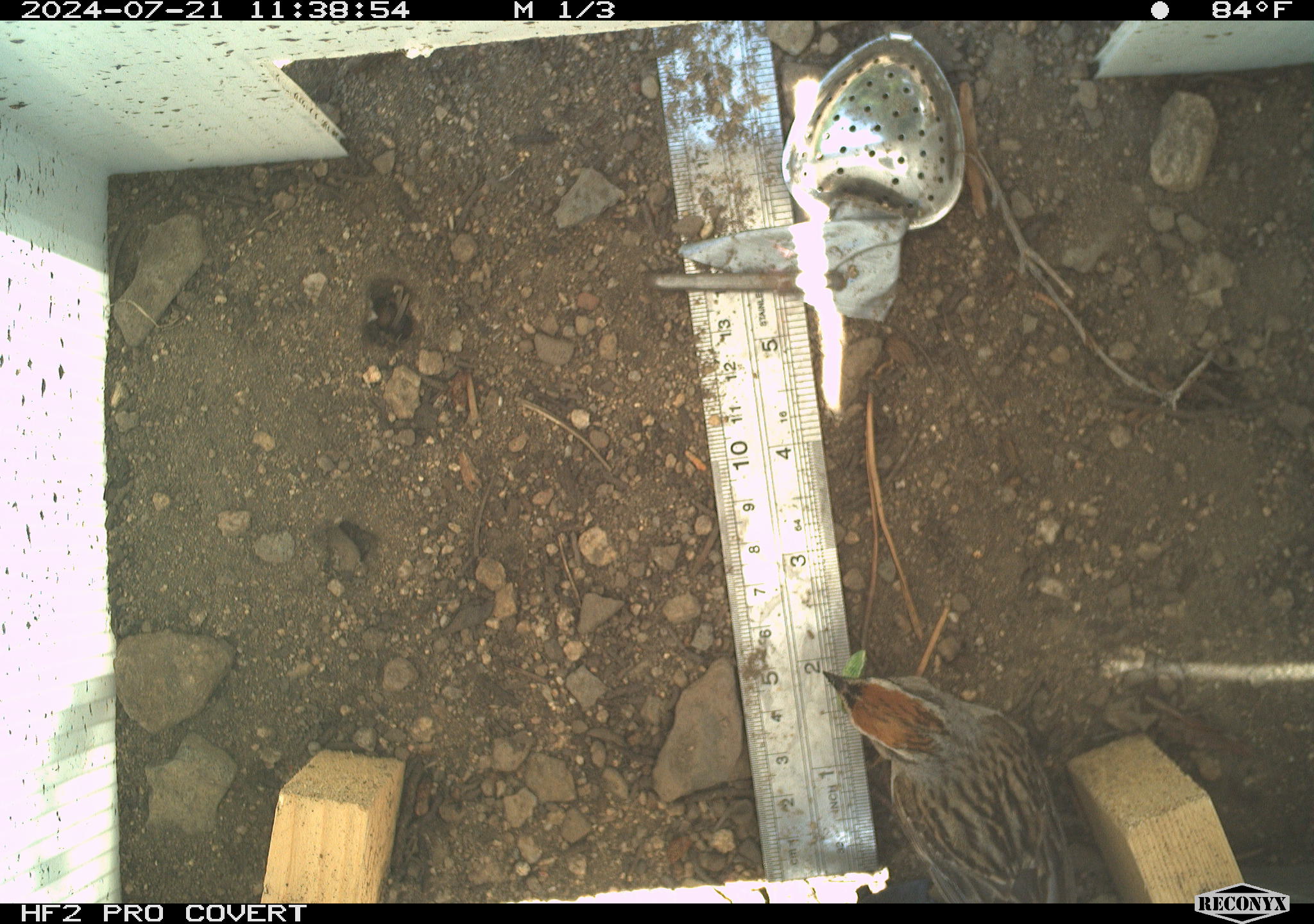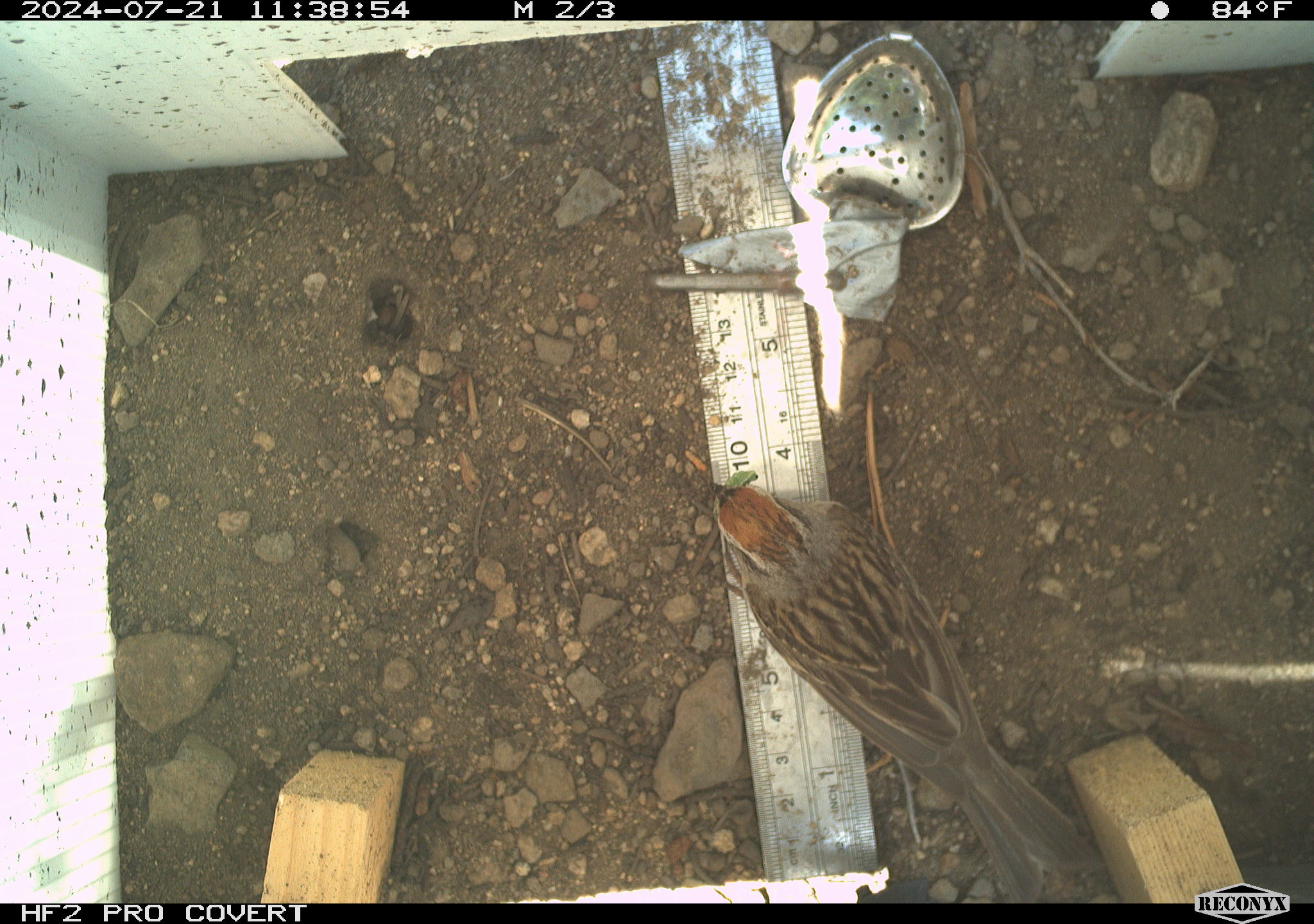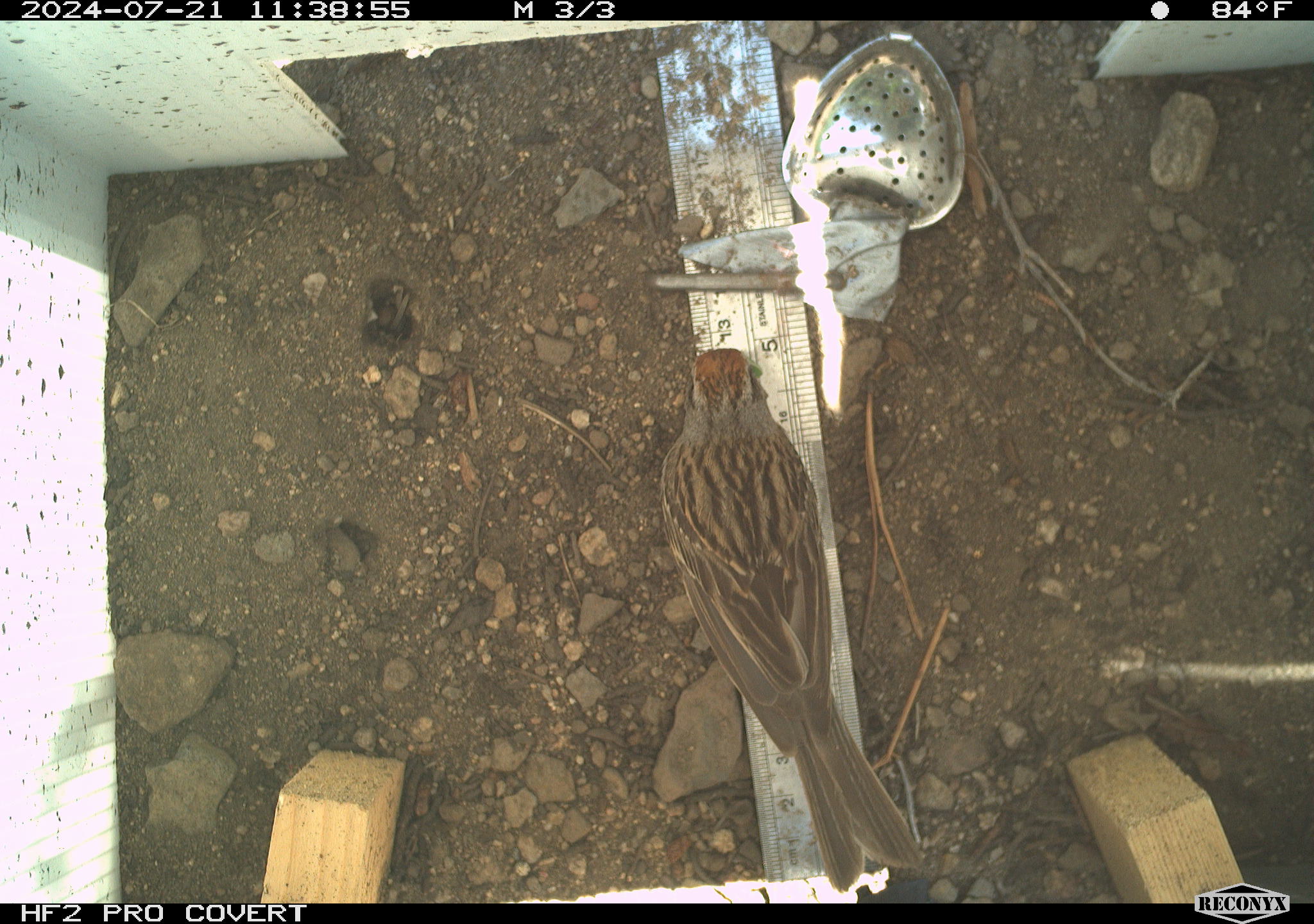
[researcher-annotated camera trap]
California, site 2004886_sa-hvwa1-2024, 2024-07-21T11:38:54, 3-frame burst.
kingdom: Animalia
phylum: Chordata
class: Aves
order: Passeriformes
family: Passerellidae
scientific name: Passerellidae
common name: new world sparrows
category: passerellidae family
Passerellidae family (new world sparrows) (Passerellidae).